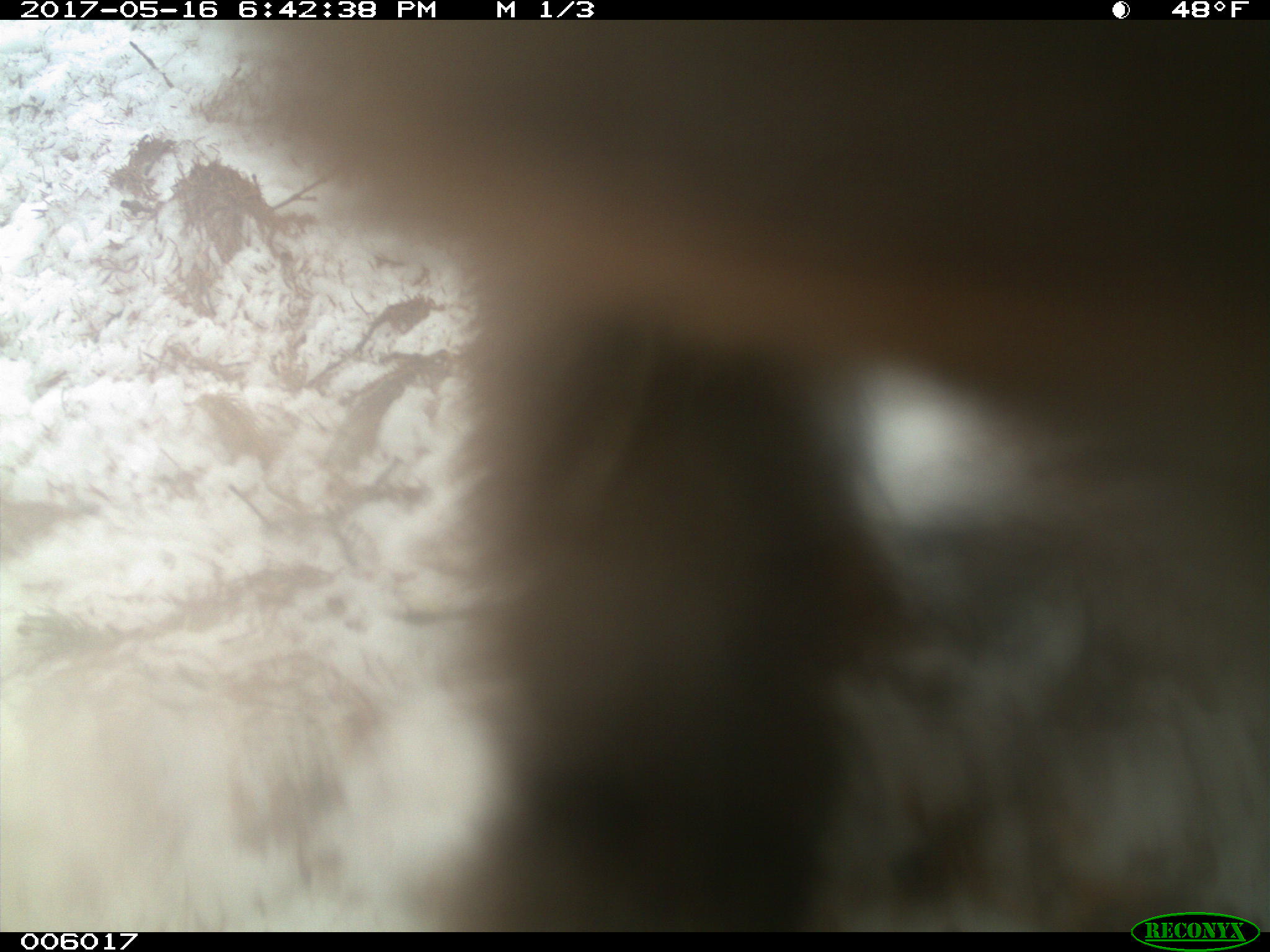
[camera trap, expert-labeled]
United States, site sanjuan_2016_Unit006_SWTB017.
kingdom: Animalia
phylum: Chordata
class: Mammalia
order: Carnivora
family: Ursidae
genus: Ursus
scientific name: Ursus americanus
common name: american black bear